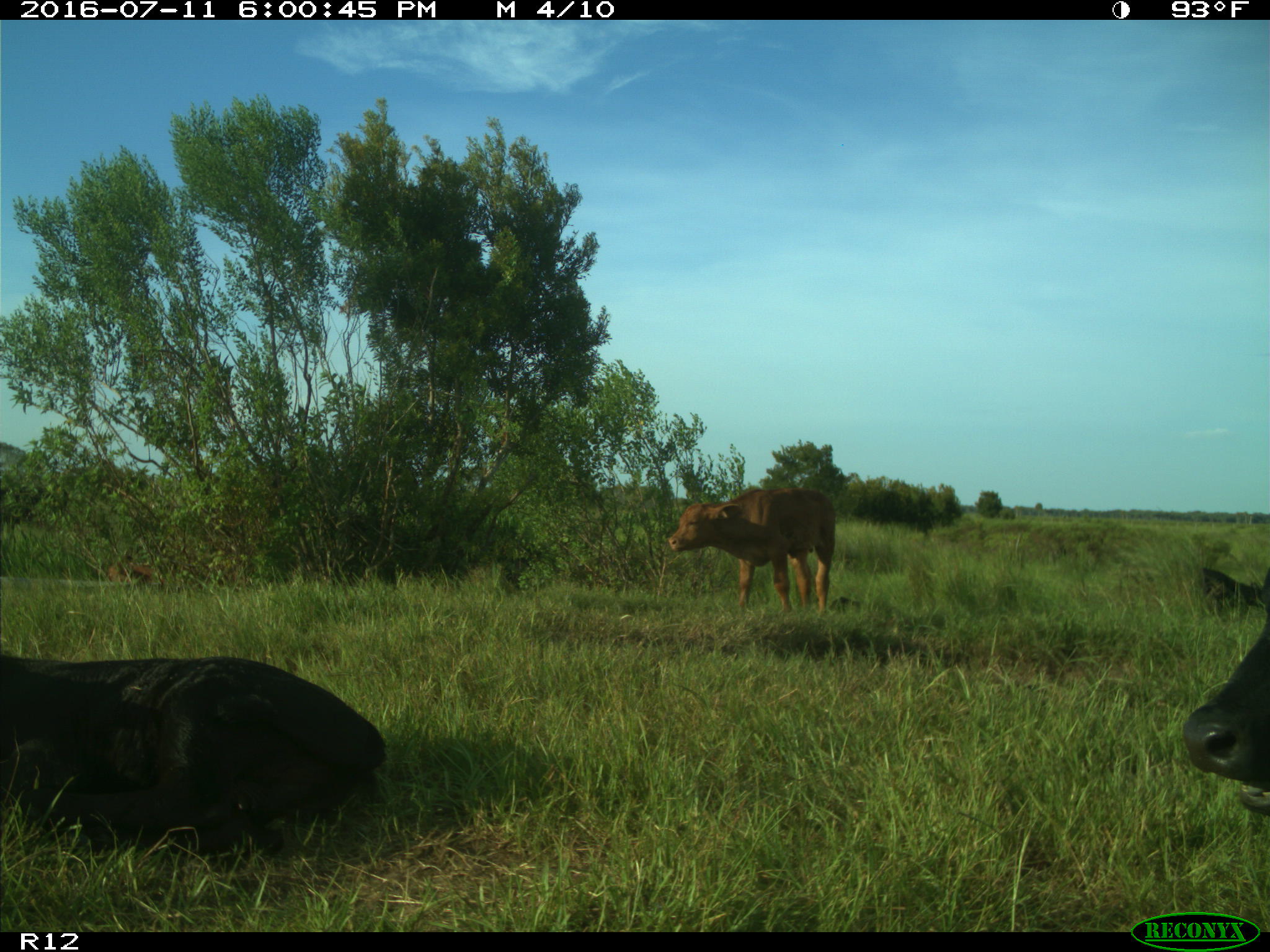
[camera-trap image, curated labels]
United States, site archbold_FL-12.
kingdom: Animalia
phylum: Chordata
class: Mammalia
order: Artiodactyla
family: Bovidae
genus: Bos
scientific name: Bos taurus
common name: domestic cow